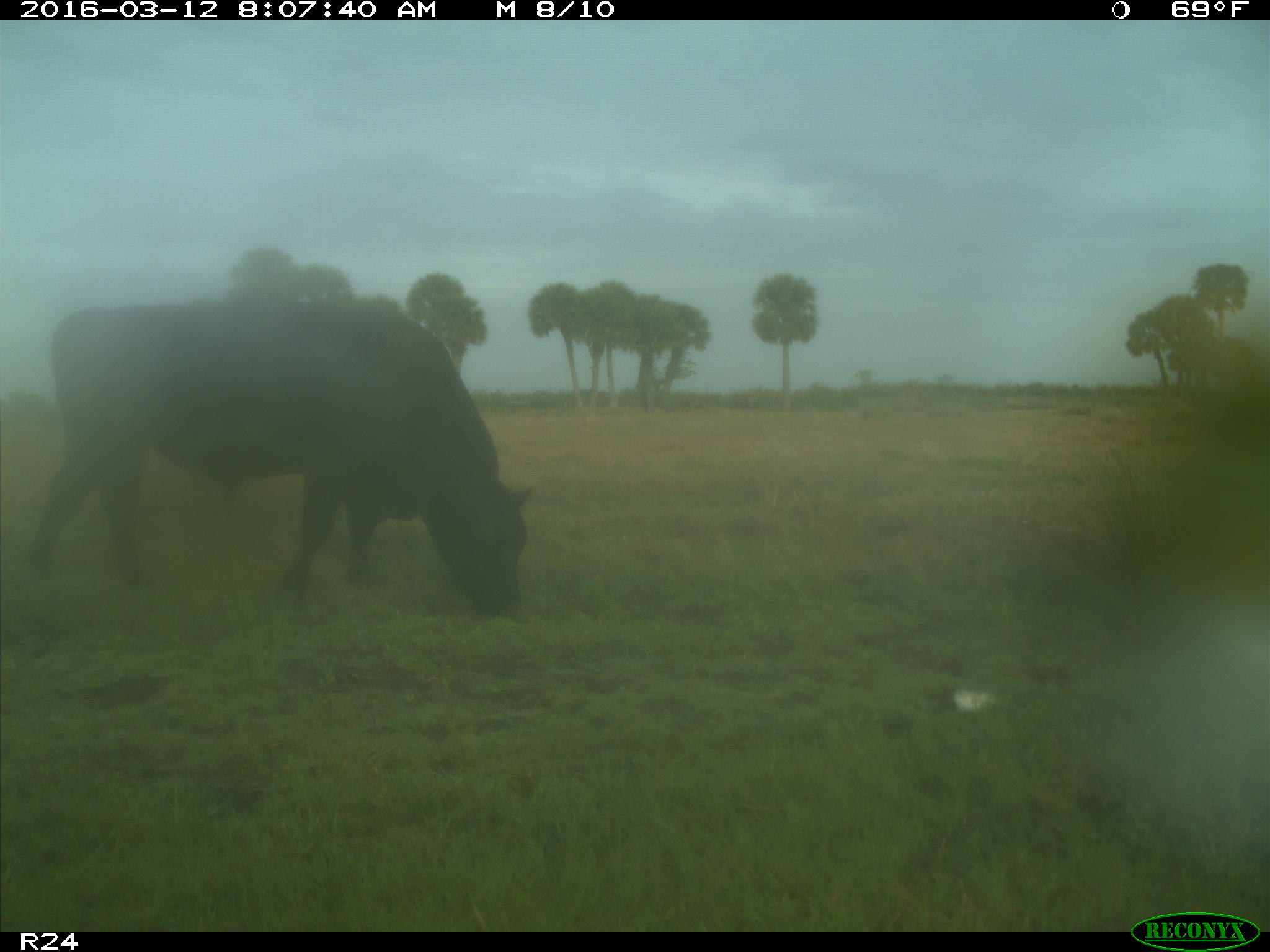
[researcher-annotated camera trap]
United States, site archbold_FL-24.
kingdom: Animalia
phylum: Chordata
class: Mammalia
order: Artiodactyla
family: Bovidae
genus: Bos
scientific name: Bos taurus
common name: domestic cow